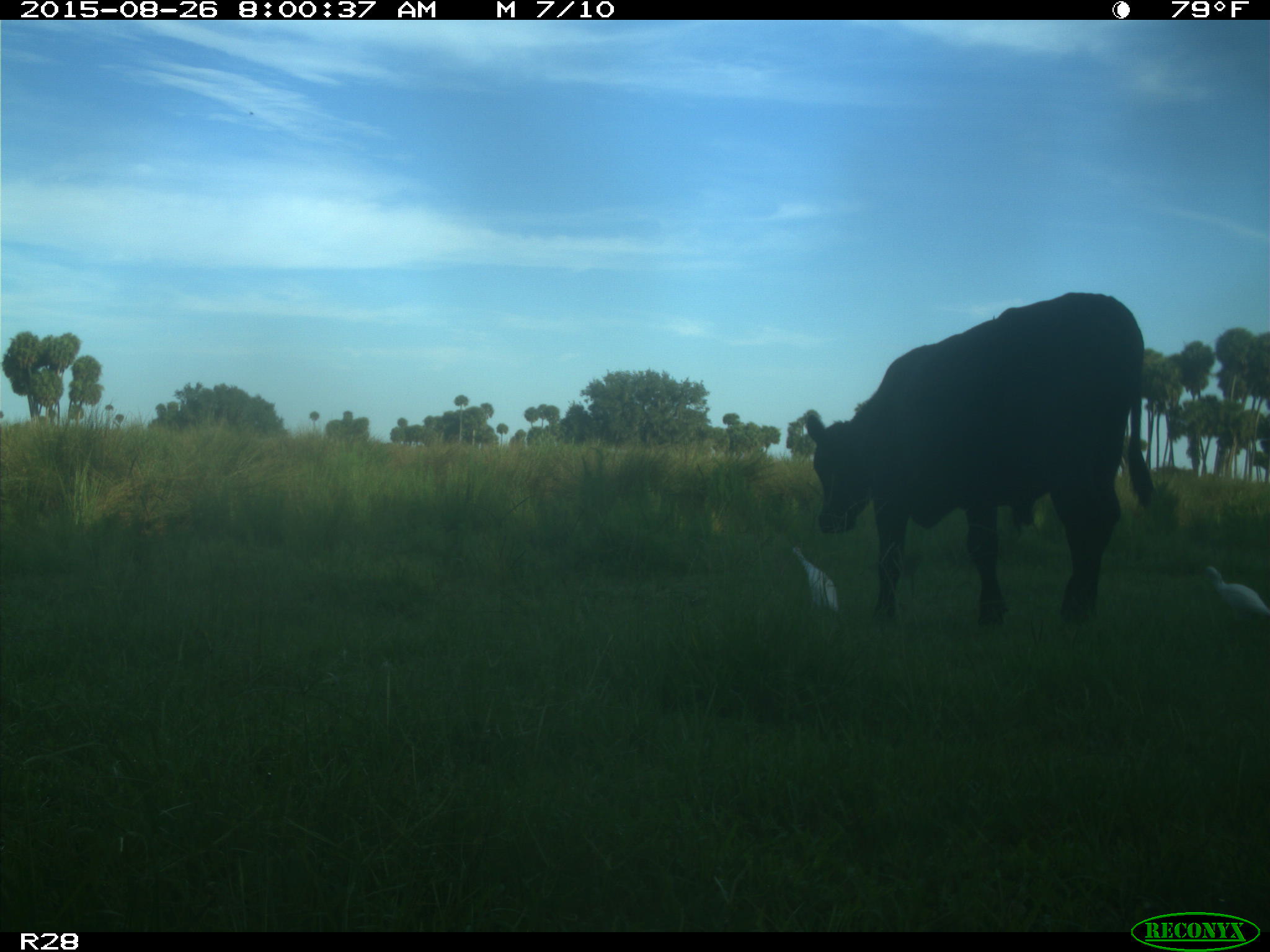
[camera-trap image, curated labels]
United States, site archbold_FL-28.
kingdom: Animalia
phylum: Chordata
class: Mammalia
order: Artiodactyla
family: Bovidae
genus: Bos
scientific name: Bos taurus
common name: domestic cow